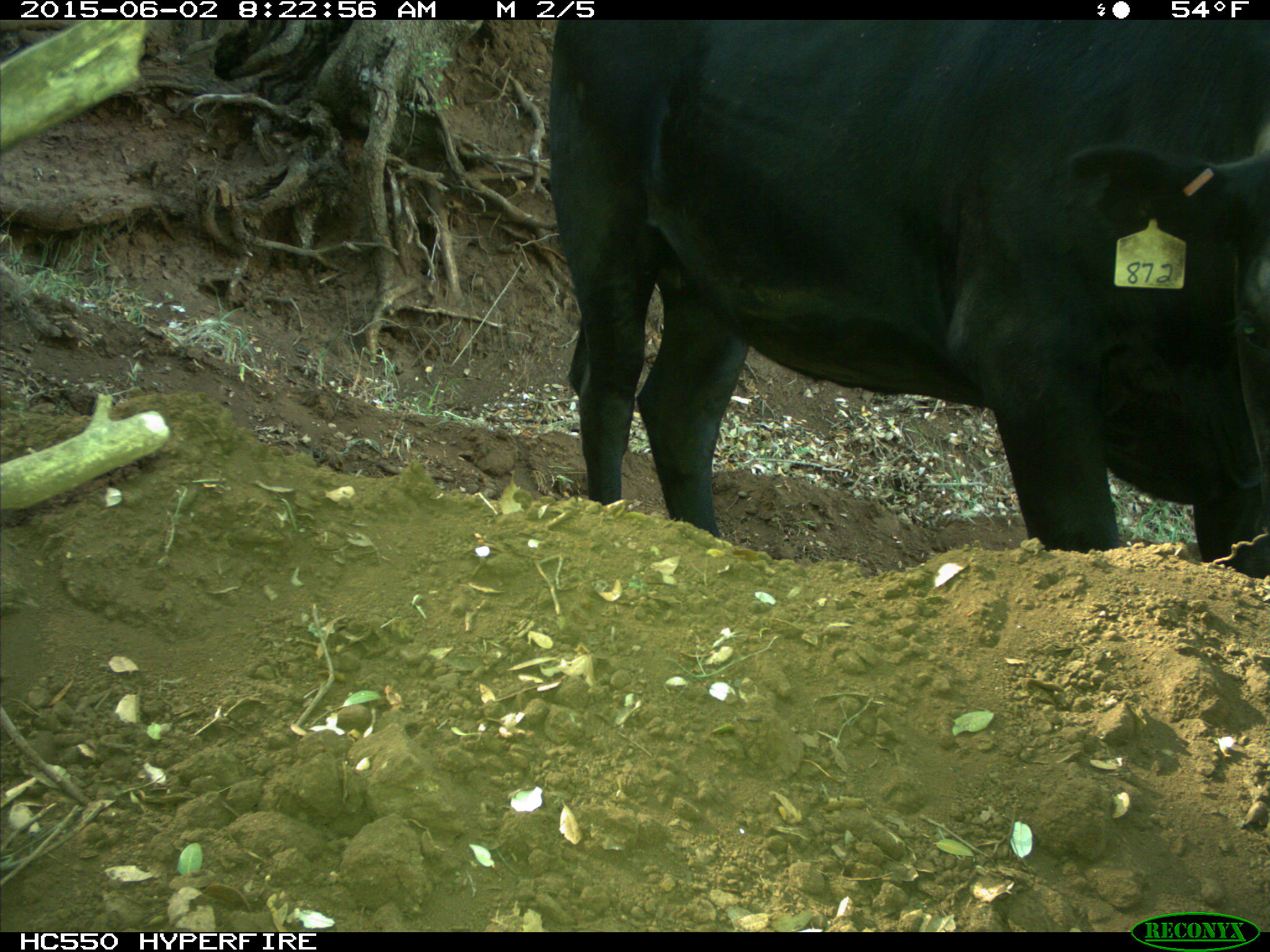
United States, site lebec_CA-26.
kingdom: Animalia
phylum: Chordata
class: Mammalia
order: Artiodactyla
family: Bovidae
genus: Bos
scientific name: Bos taurus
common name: domestic cow